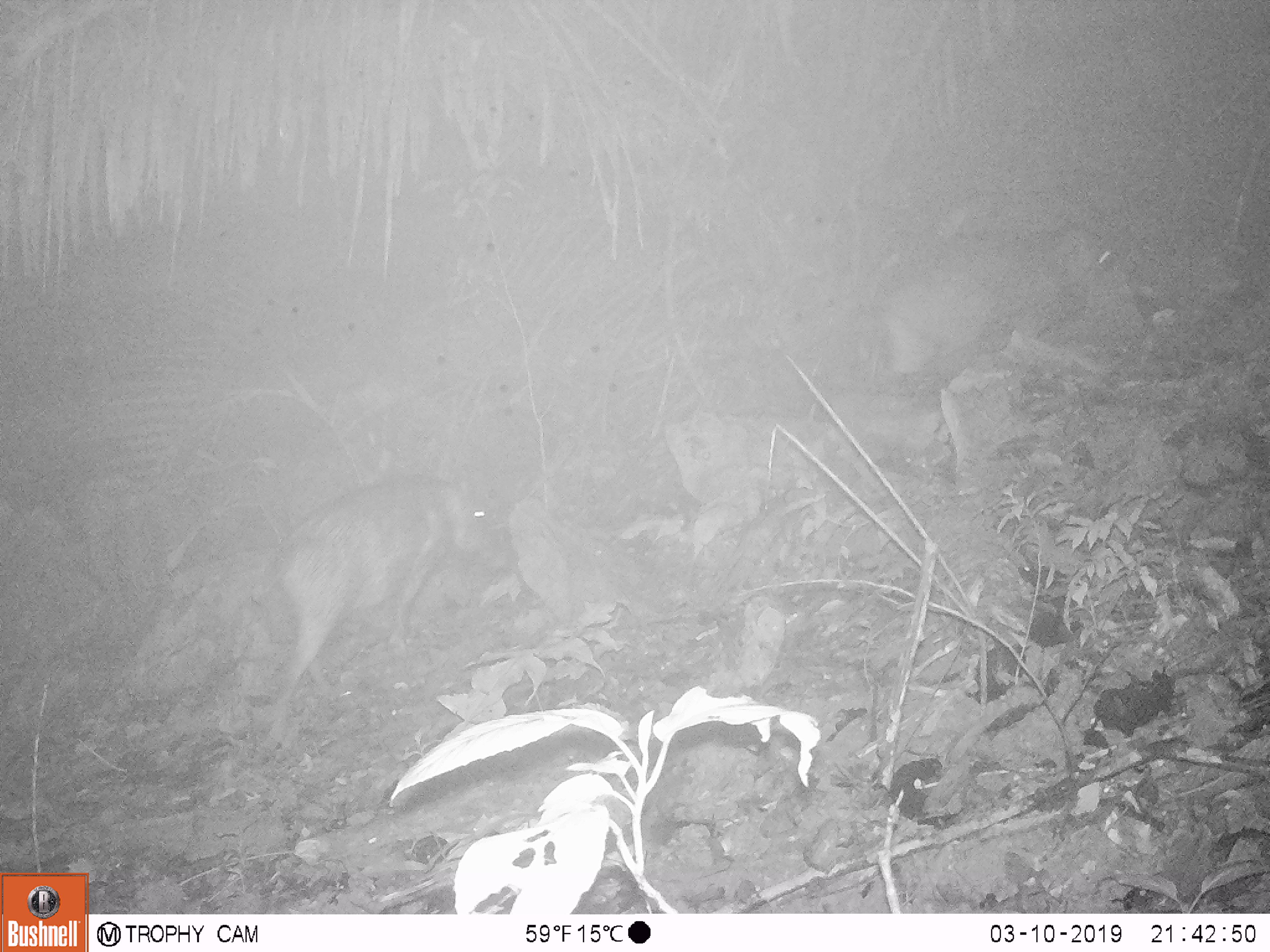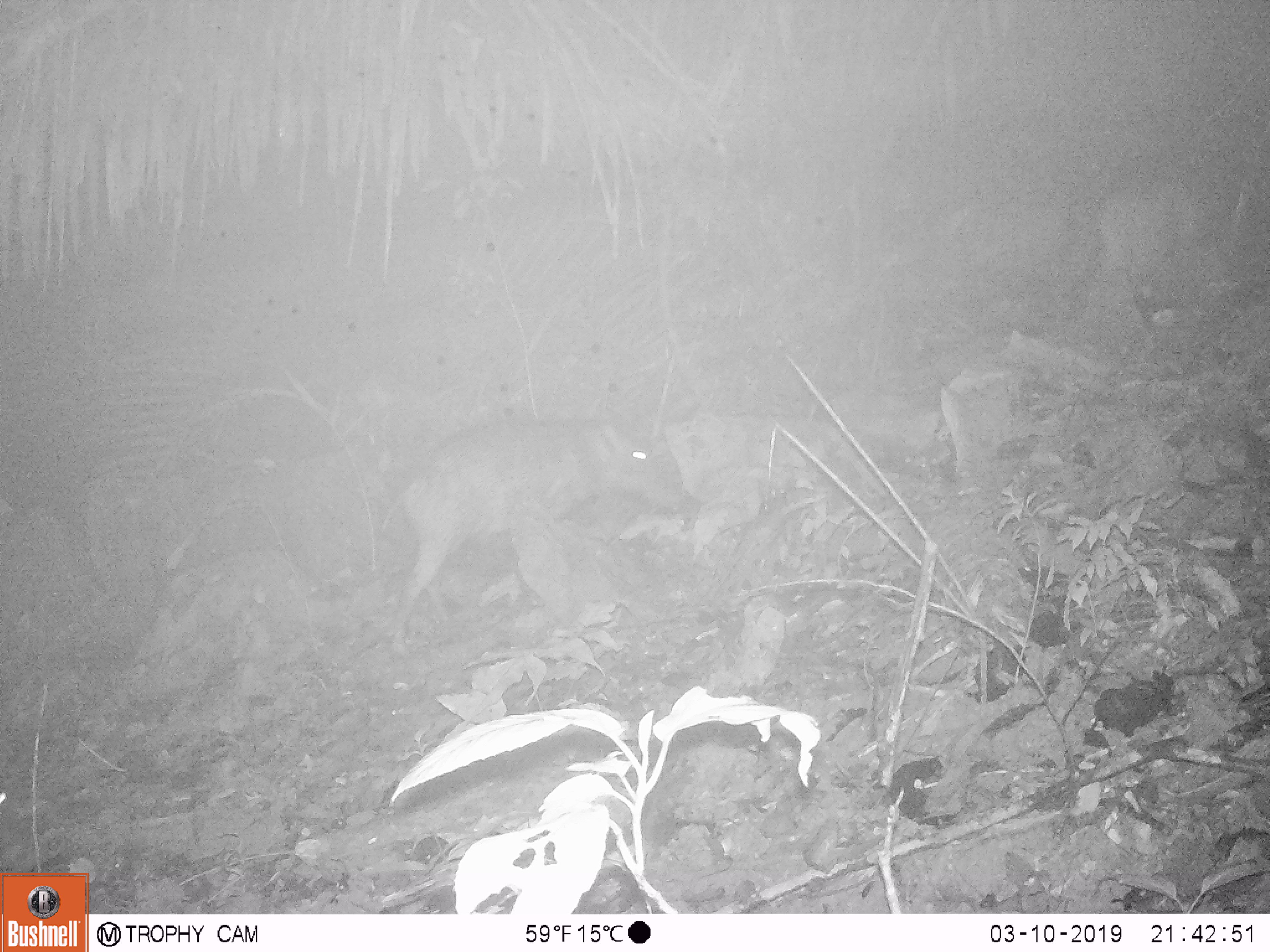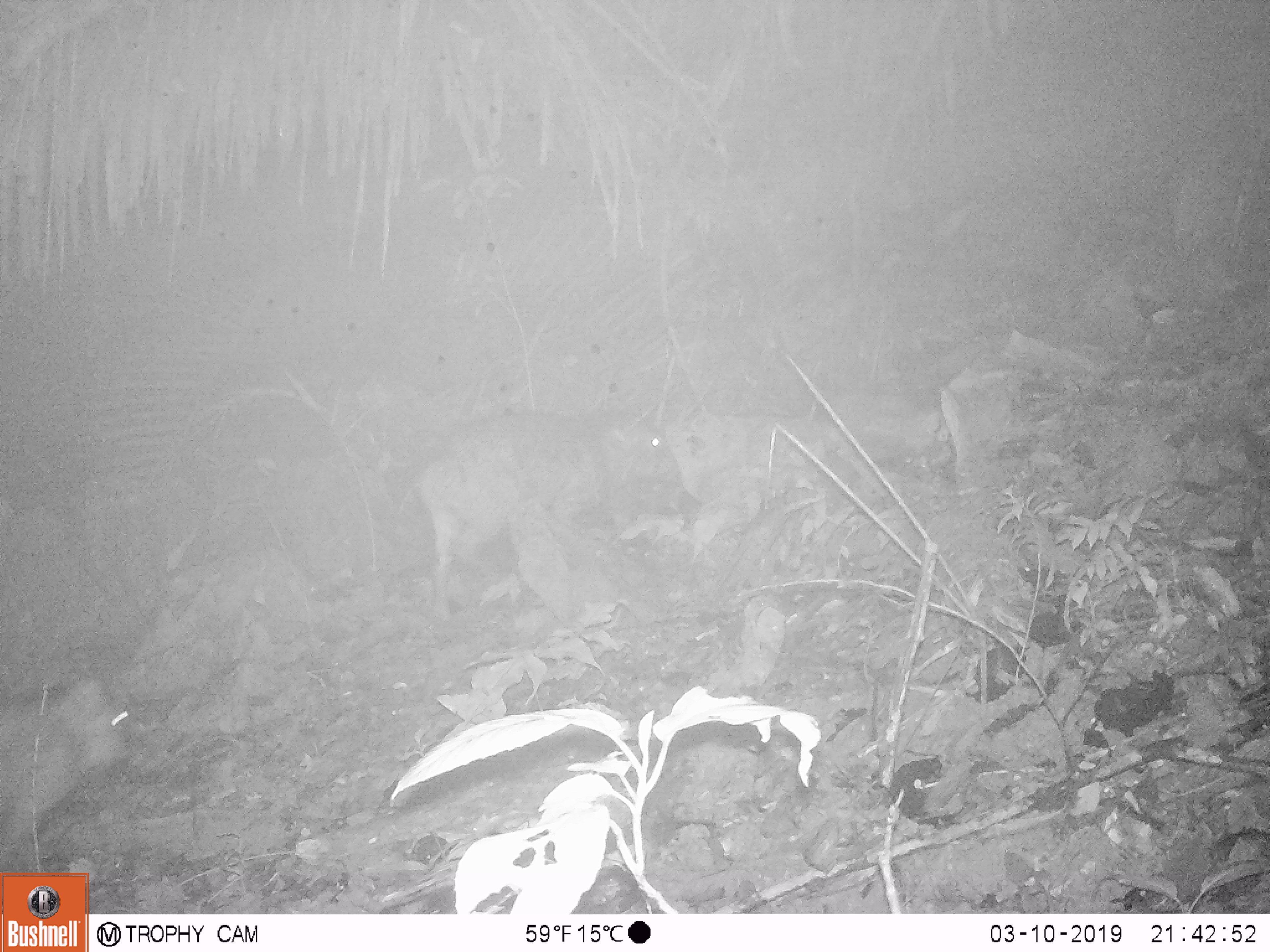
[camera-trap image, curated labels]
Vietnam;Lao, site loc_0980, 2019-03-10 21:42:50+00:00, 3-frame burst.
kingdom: Animalia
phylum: Chordata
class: Mammalia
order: Artiodactyla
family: Suidae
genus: Sus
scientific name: Sus scrofa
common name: eurasian wild pig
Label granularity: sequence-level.